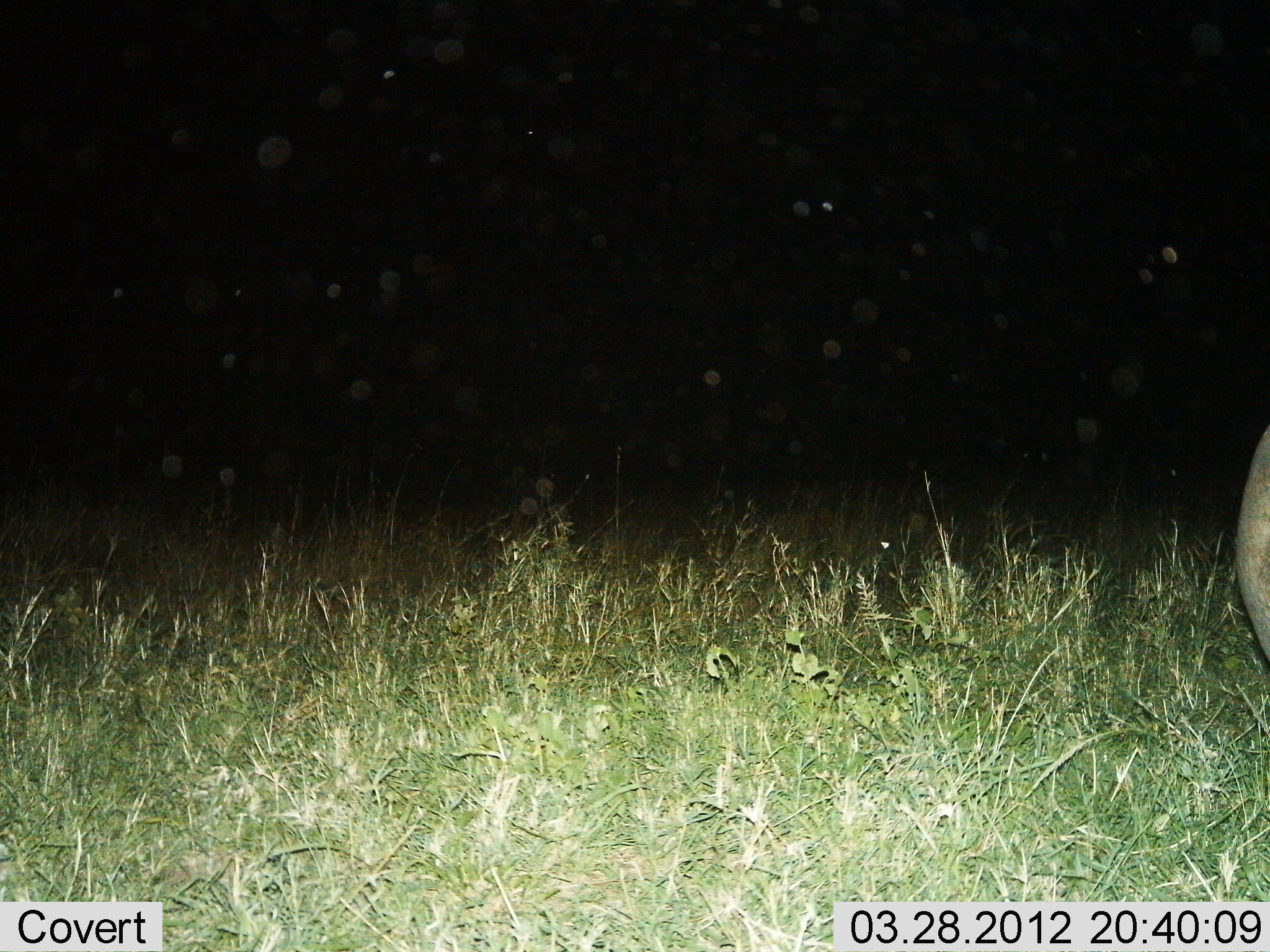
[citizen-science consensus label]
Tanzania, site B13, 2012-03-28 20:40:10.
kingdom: Animalia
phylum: Chordata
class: Mammalia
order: Artiodactyla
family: Hippopotamidae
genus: Hippopotamus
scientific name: Hippopotamus amphibius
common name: hippopotamus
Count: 1.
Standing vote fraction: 100%.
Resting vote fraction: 0%.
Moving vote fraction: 0%.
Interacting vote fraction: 0%.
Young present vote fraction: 0%.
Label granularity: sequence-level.